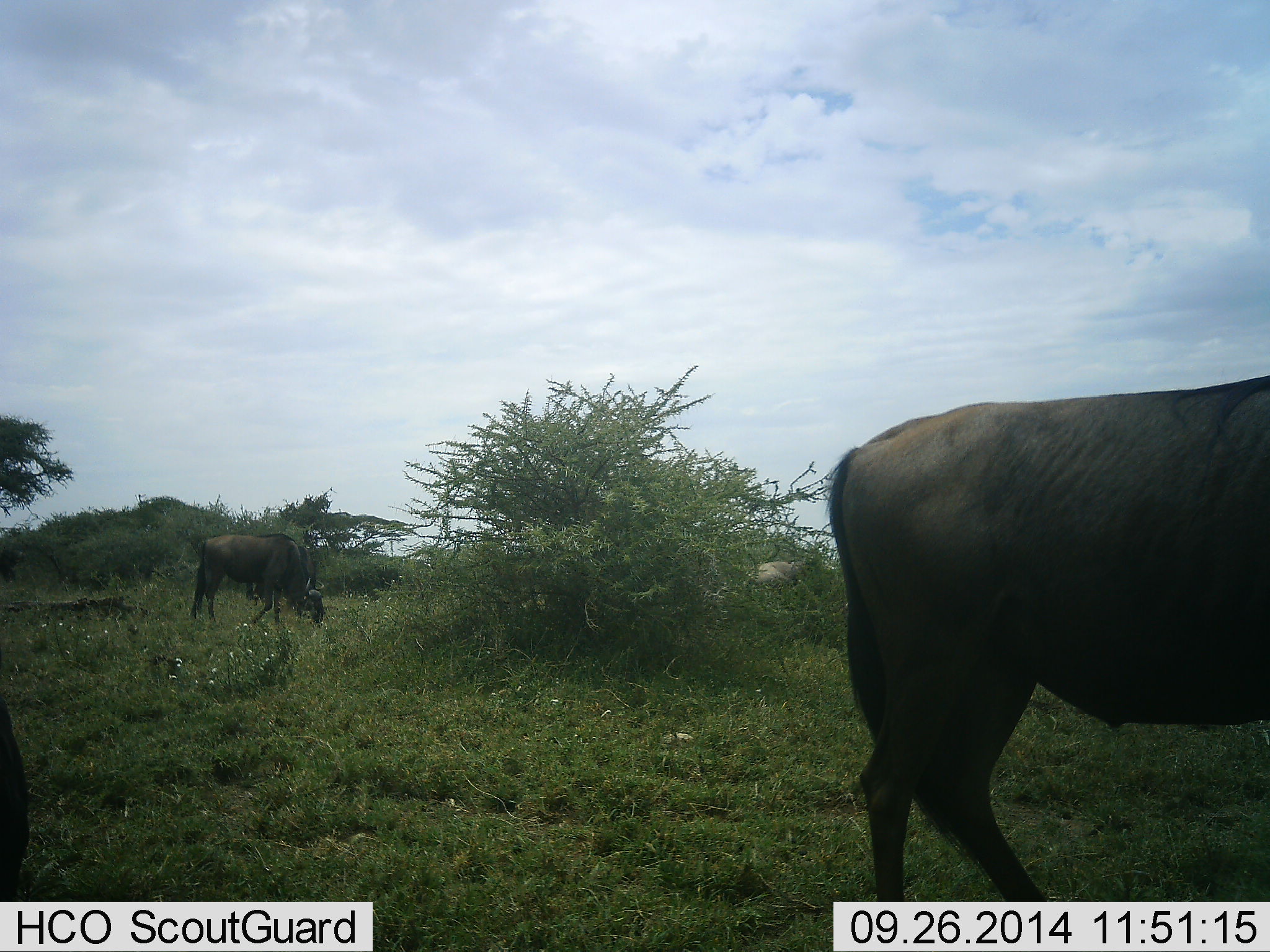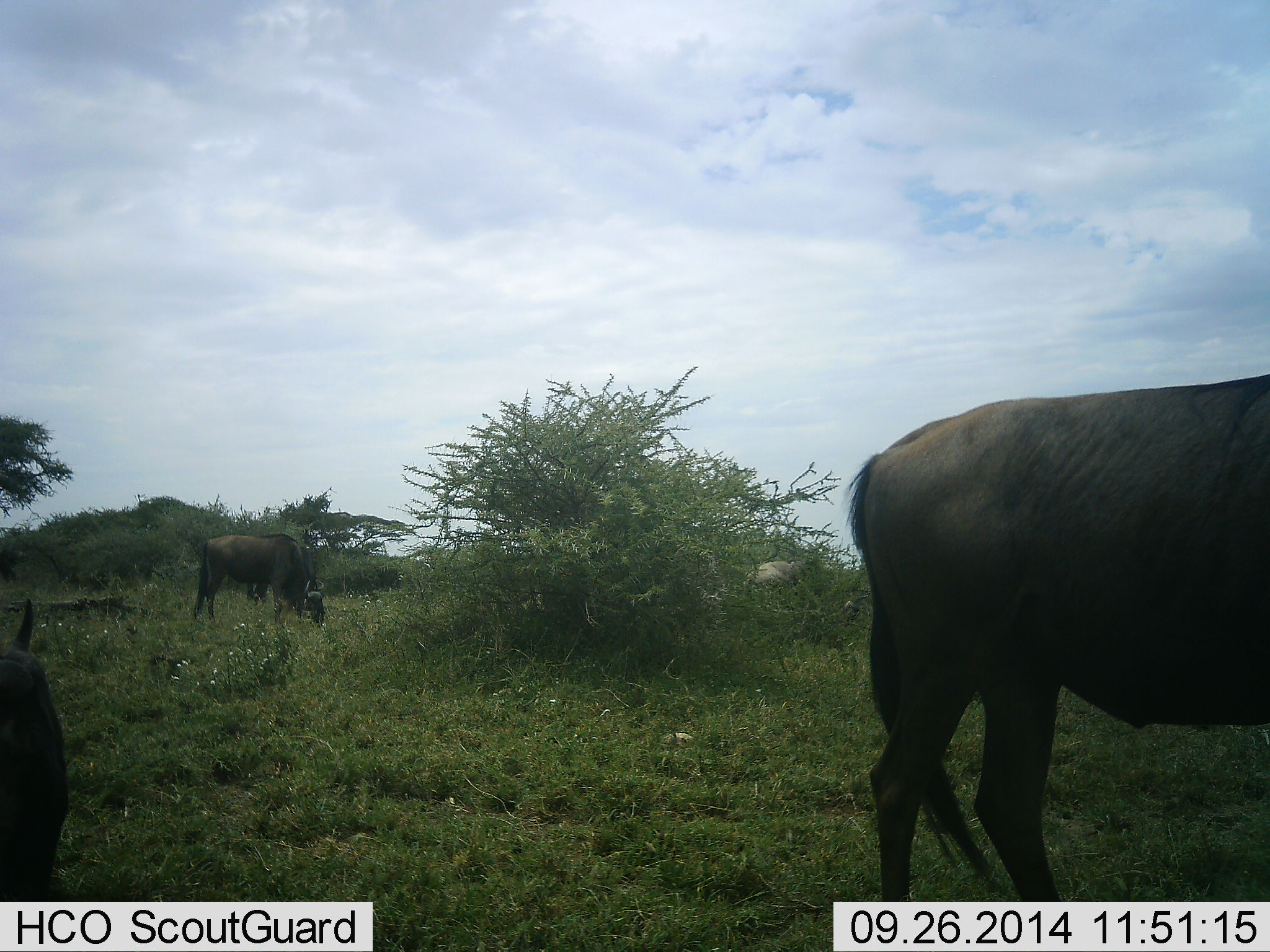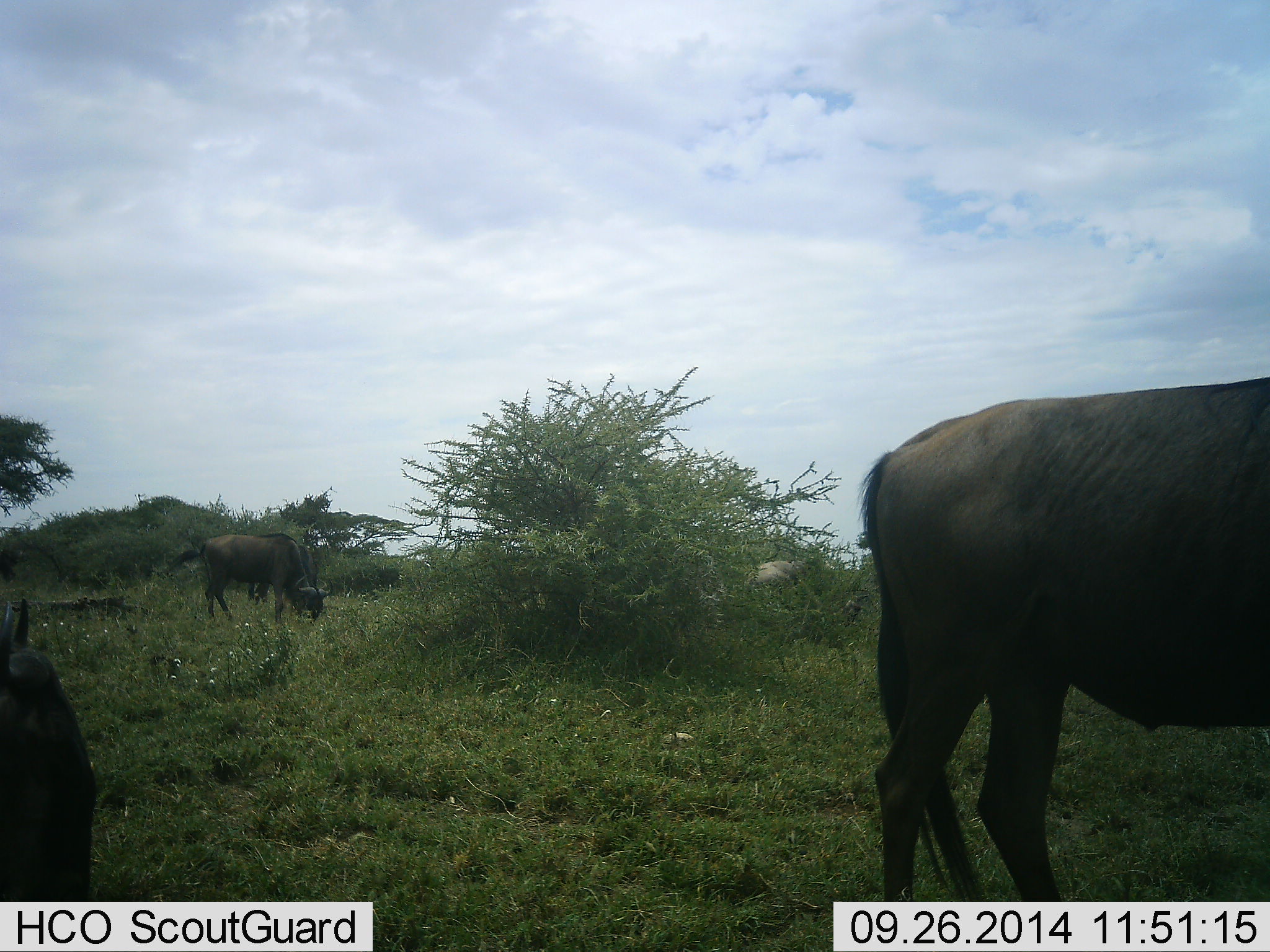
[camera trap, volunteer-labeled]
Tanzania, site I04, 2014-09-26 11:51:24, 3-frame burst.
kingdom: Animalia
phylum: Chordata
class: Mammalia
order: Artiodactyla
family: Bovidae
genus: Connochaetes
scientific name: Connochaetes taurinus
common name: blue wildebeest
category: wildebeest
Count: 3.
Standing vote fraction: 20%.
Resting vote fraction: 10%.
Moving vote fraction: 0%.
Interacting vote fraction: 0%.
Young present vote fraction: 0%.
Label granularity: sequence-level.